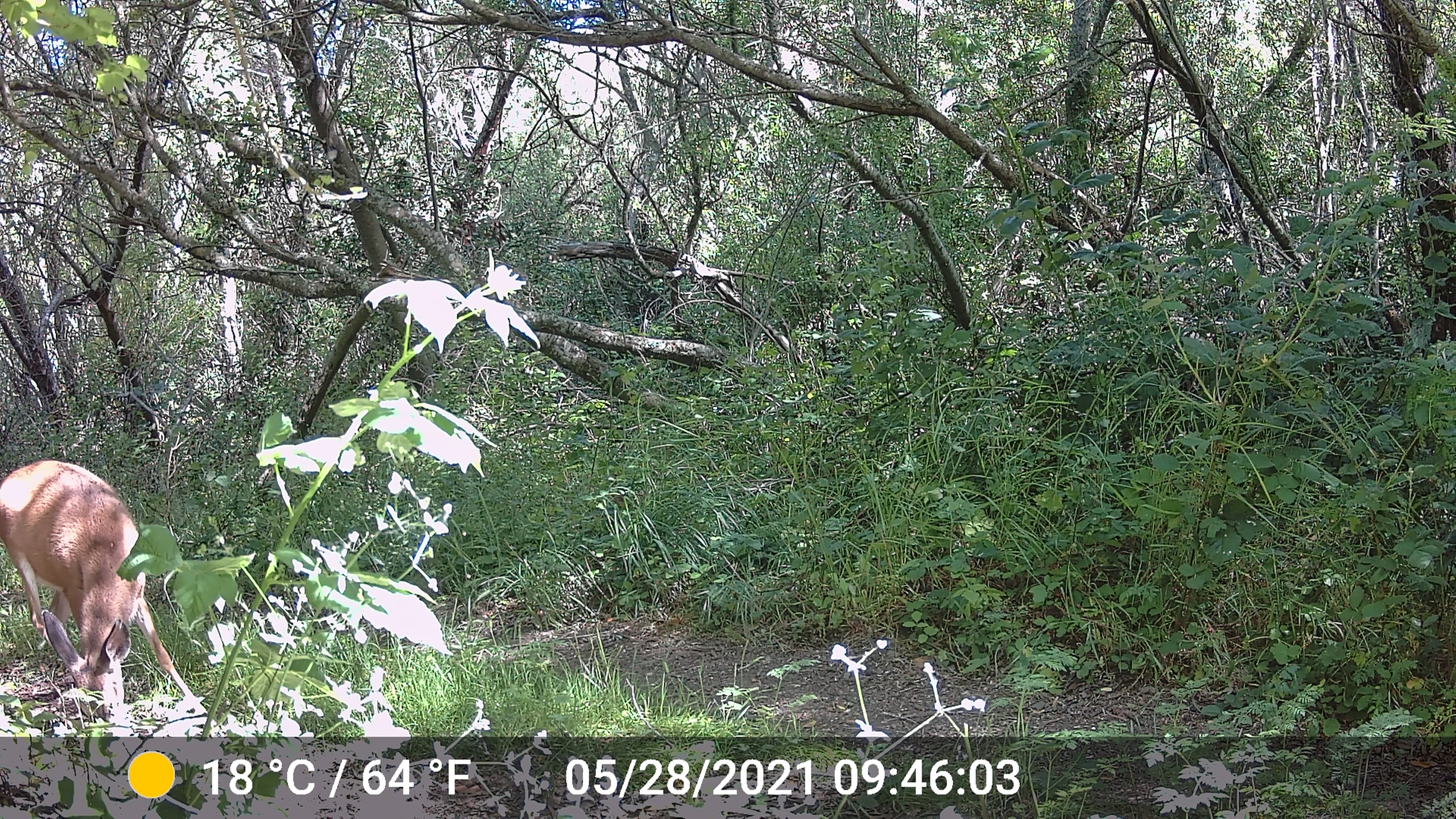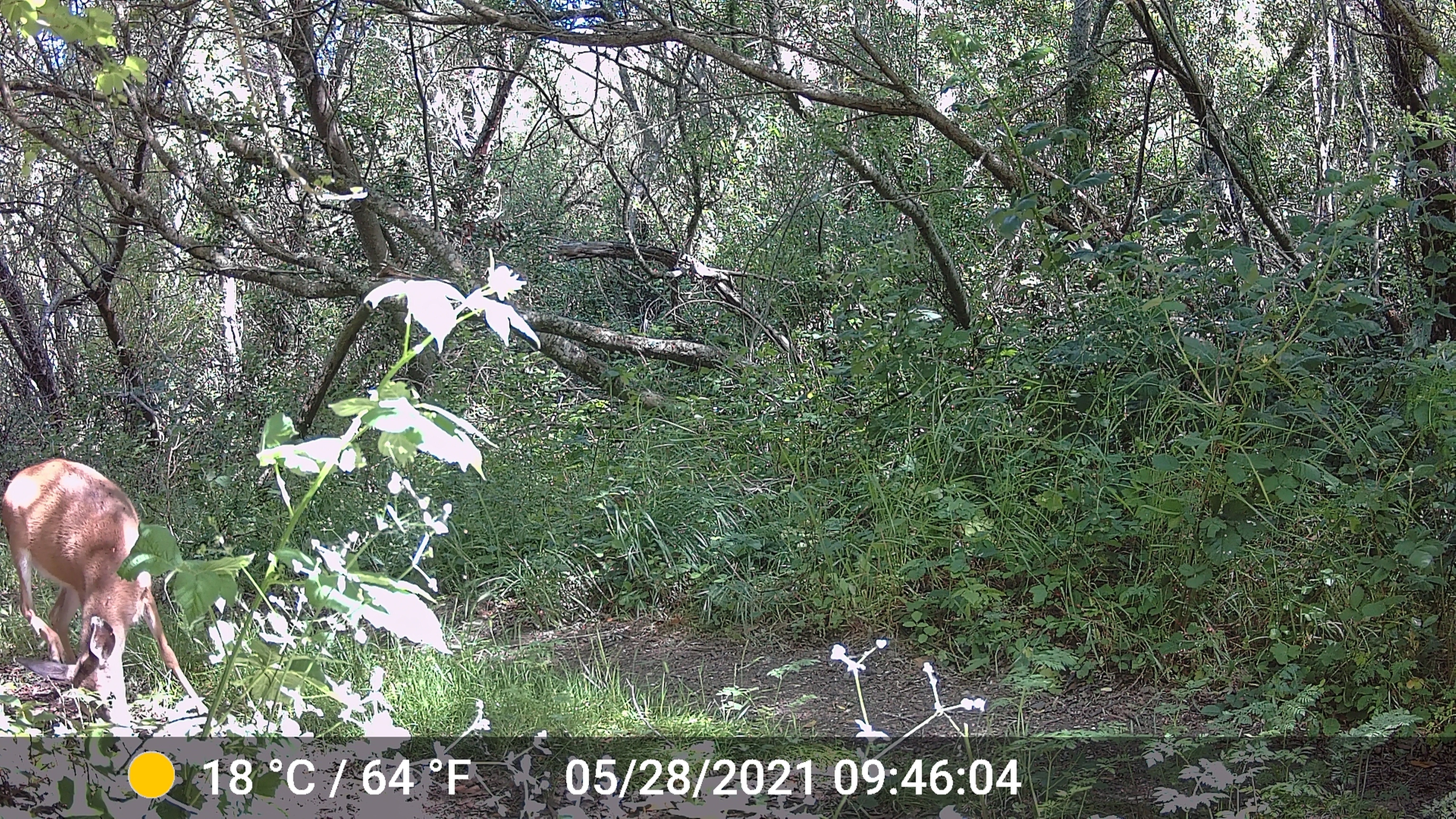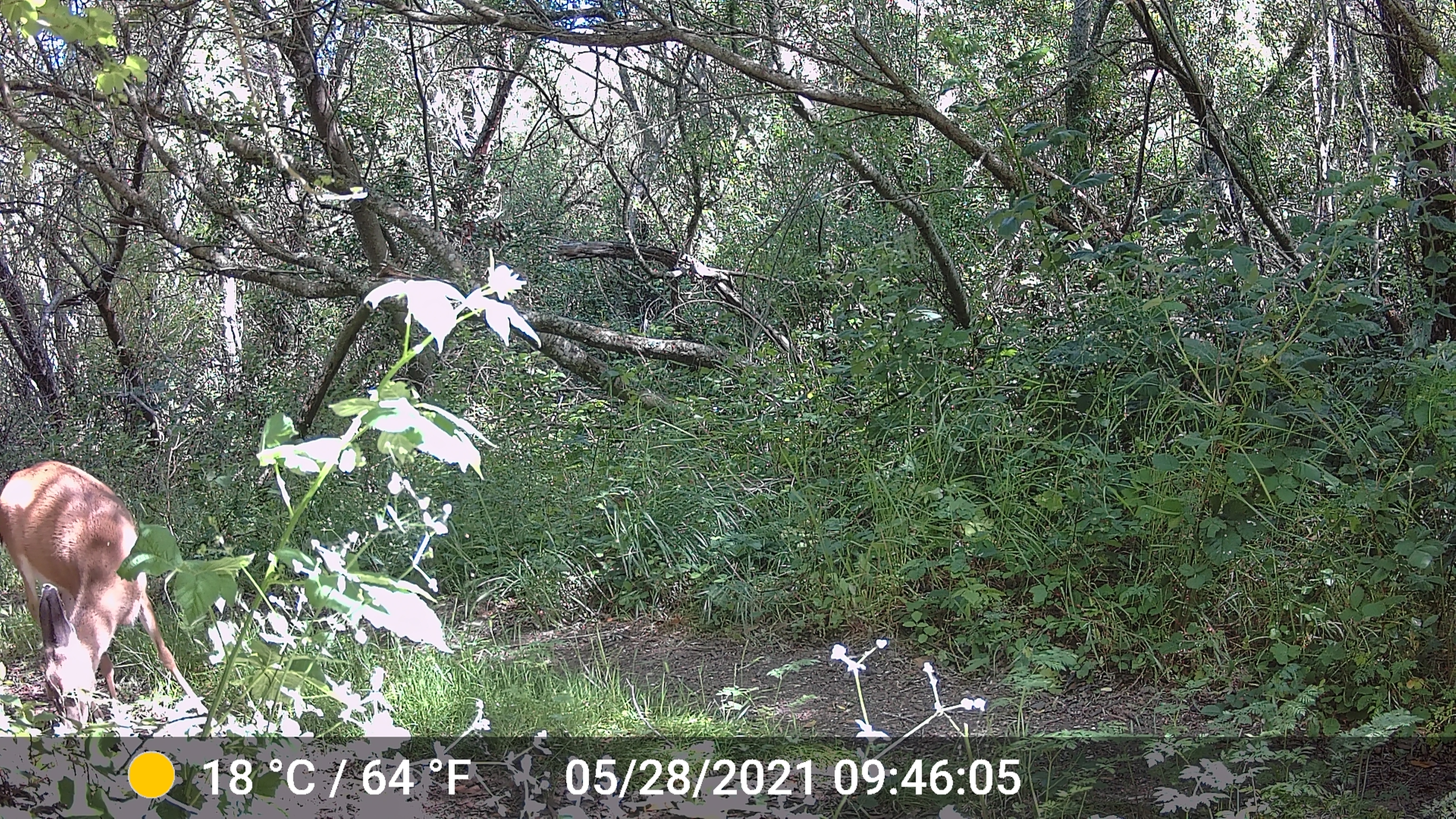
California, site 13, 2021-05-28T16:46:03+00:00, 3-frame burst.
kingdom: Animalia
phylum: Chordata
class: Mammalia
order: Artiodactyla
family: Cervidae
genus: Odocoileus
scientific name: Odocoileus hemionus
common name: mule deer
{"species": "mule deer (Odocoileus hemionus)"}